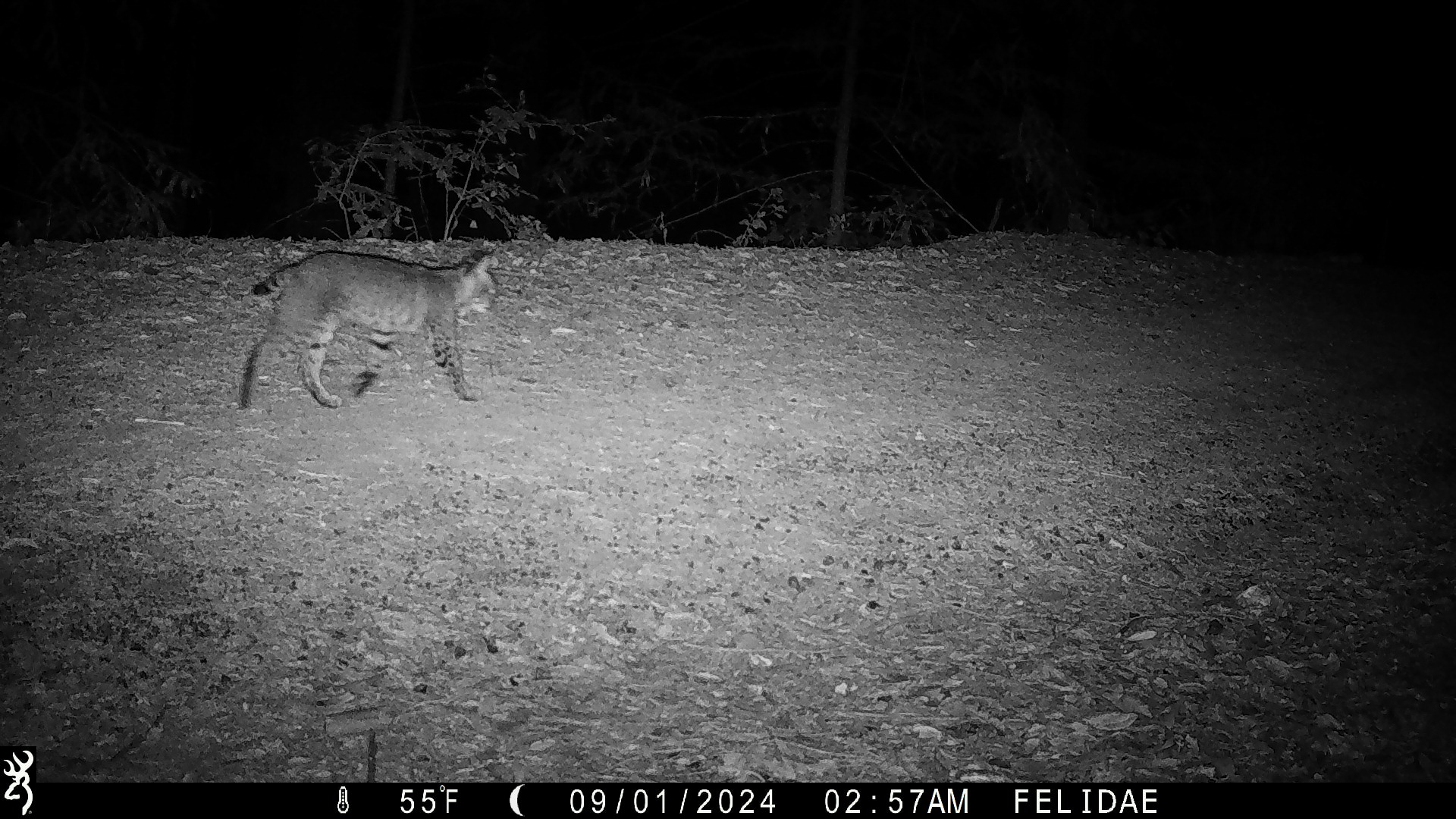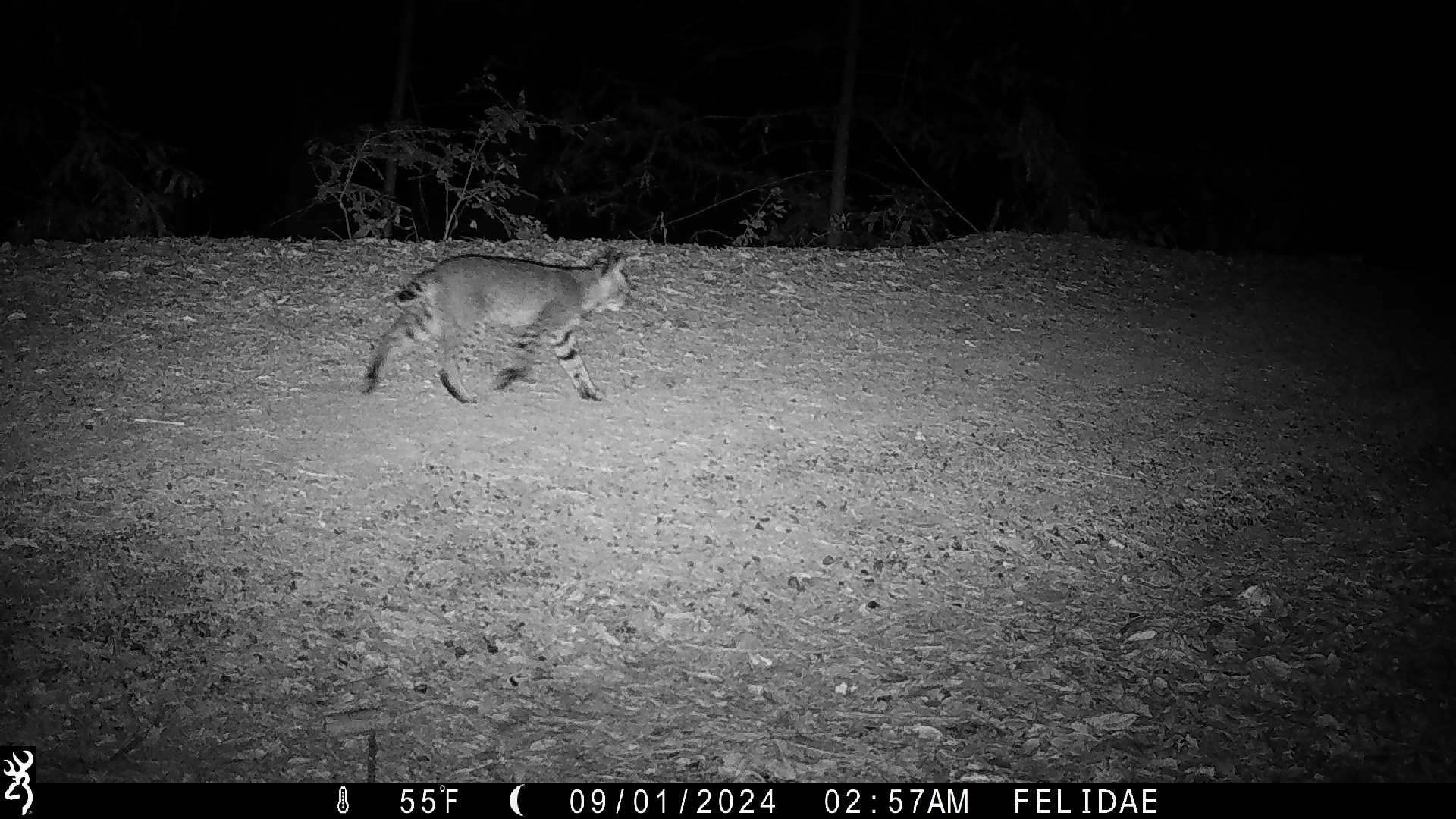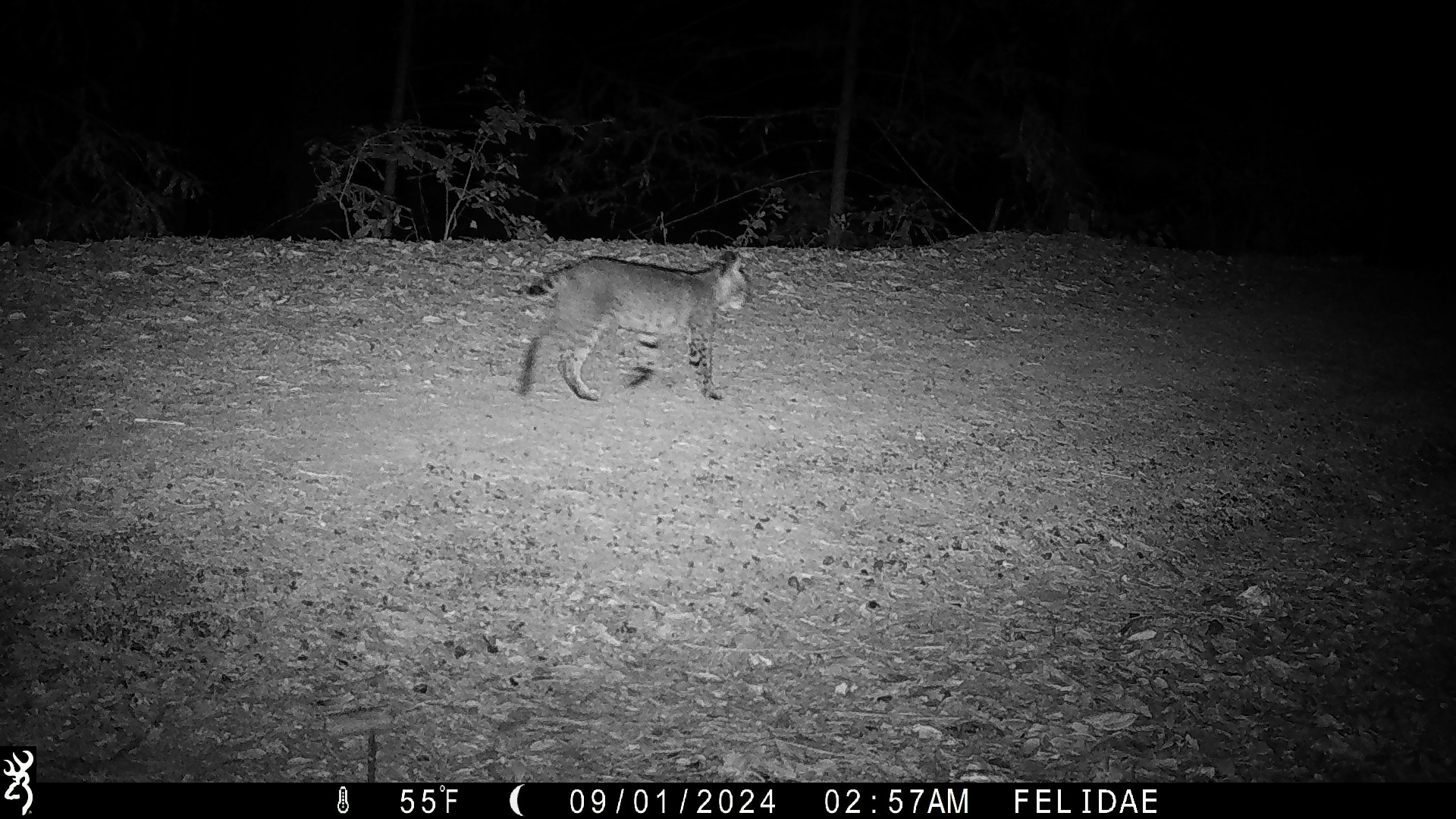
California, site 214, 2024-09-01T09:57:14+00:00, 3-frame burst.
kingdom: Animalia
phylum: Chordata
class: Mammalia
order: Carnivora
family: Felidae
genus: Lynx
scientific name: Lynx rufus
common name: bobcat